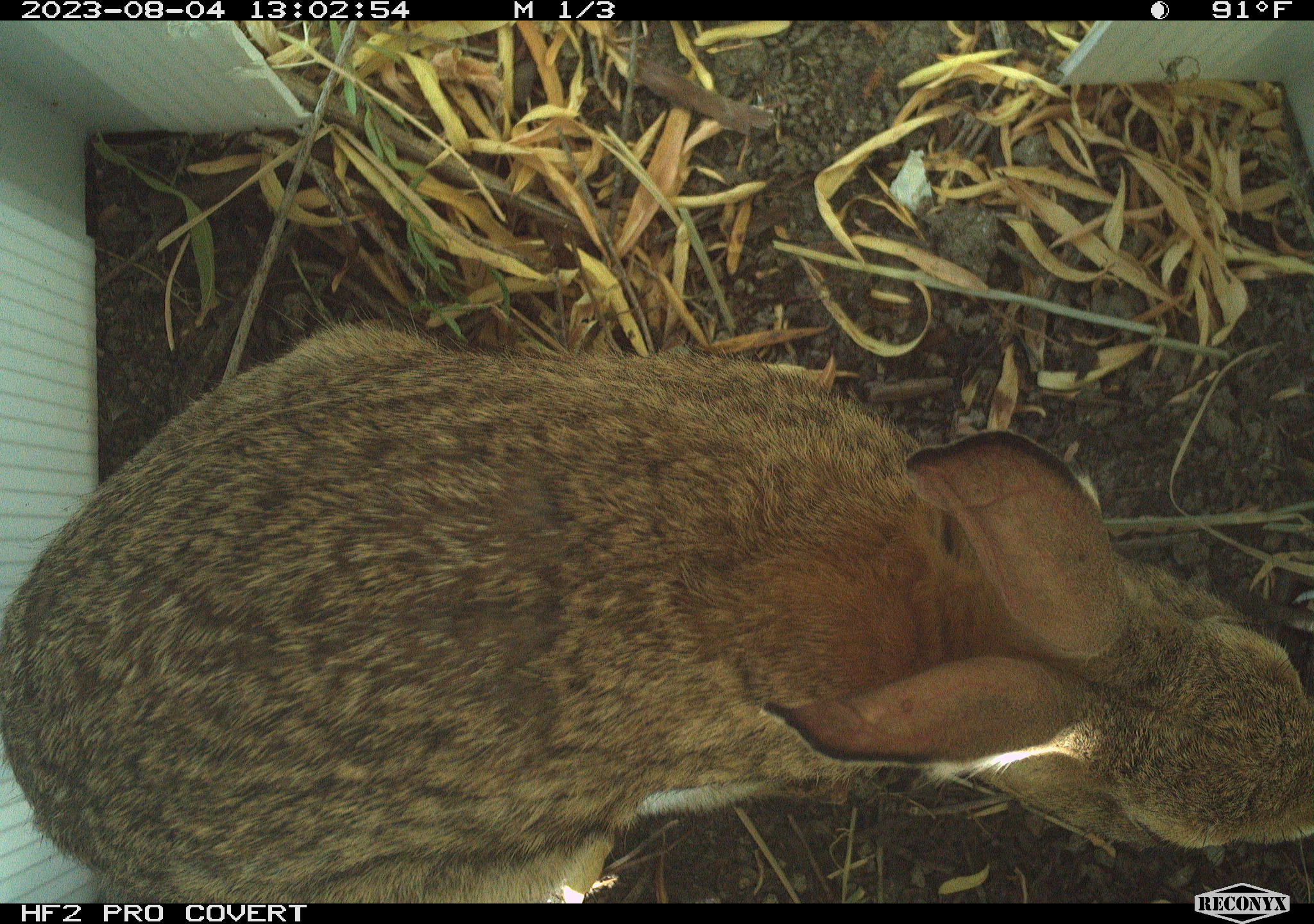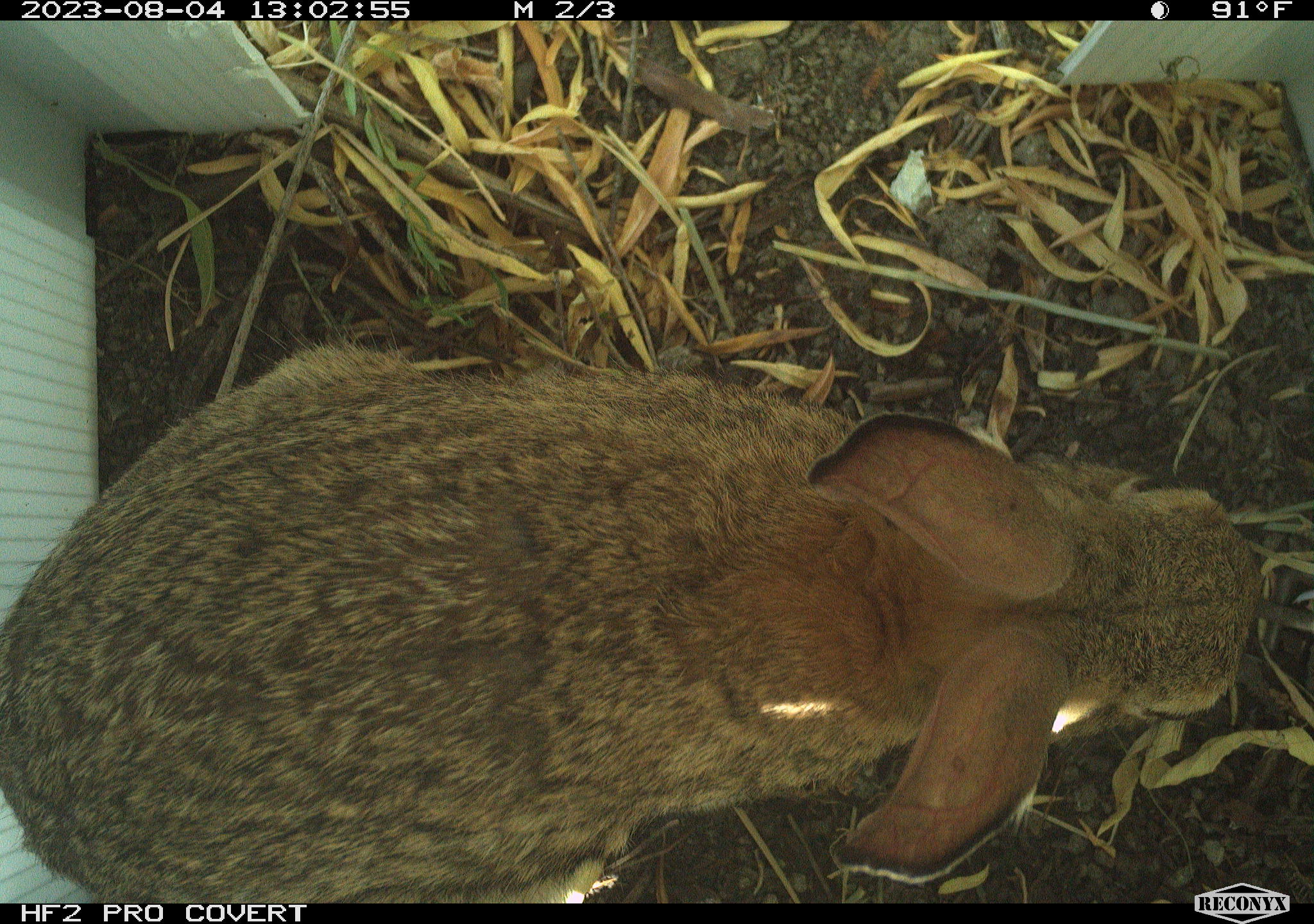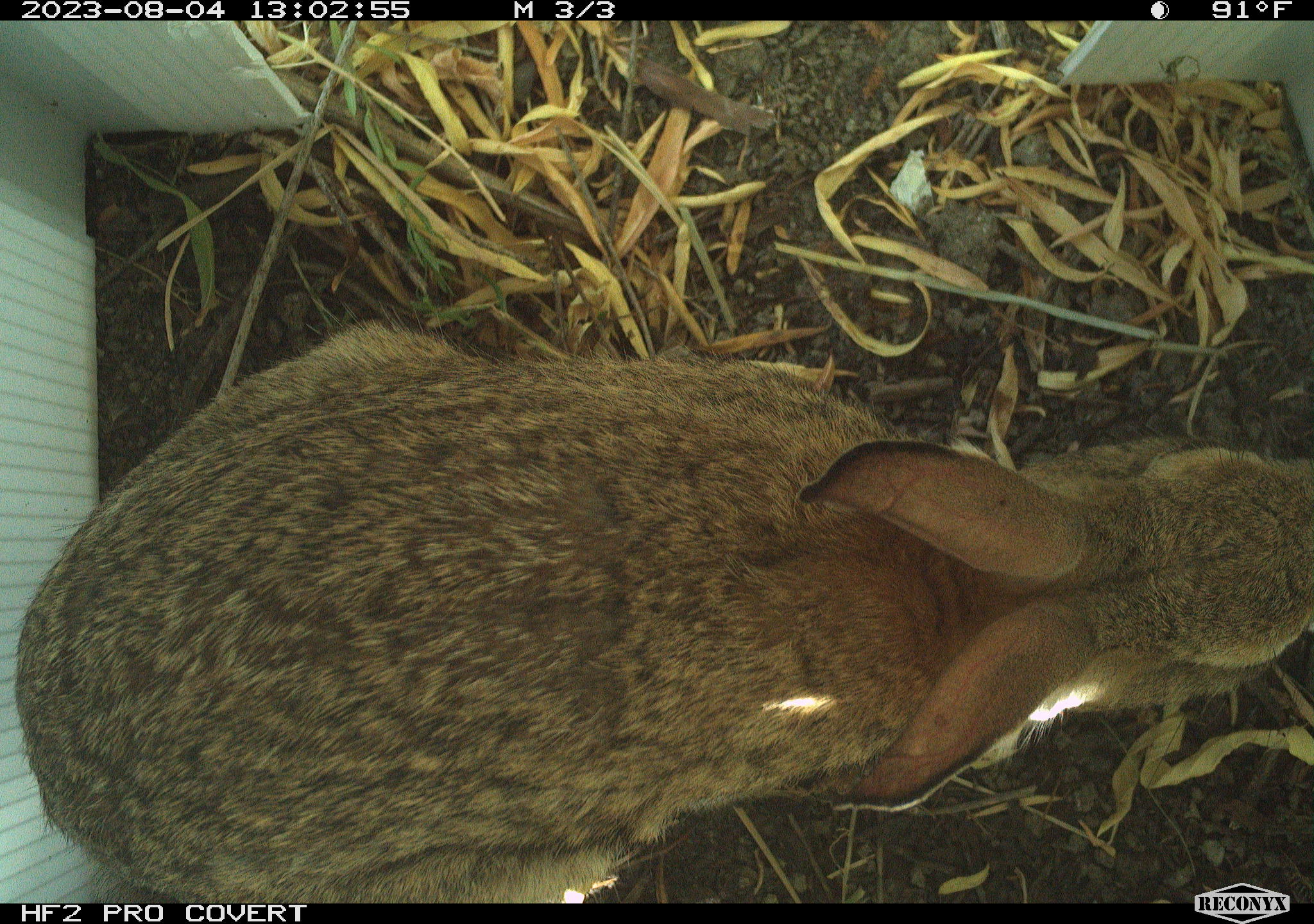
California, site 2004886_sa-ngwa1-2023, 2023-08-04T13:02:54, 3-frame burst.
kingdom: Animalia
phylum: Chordata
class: Mammalia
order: Lagomorpha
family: Leporidae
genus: Sylvilagus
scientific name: Sylvilagus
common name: cottontail rabbits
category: sylvilagus species